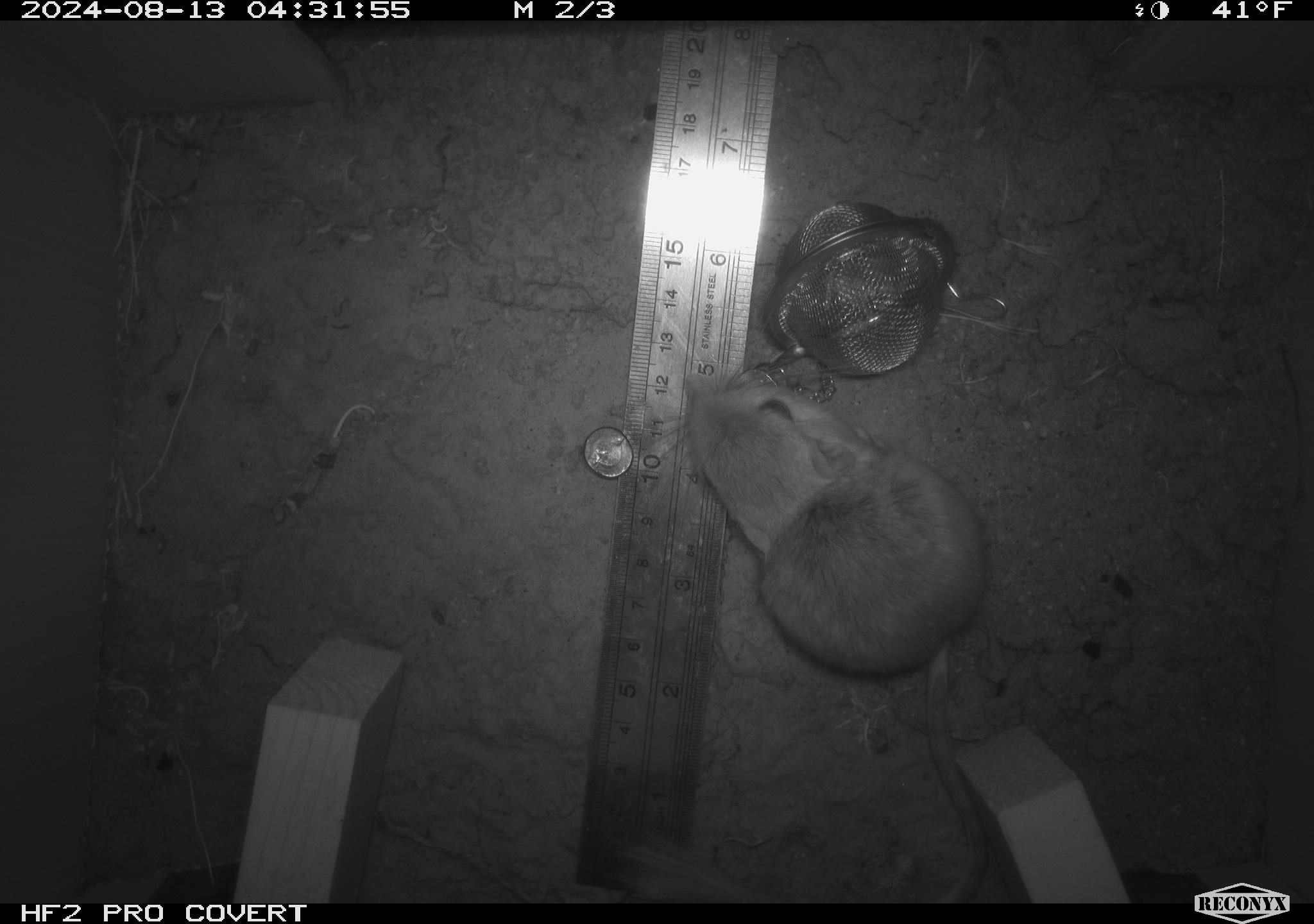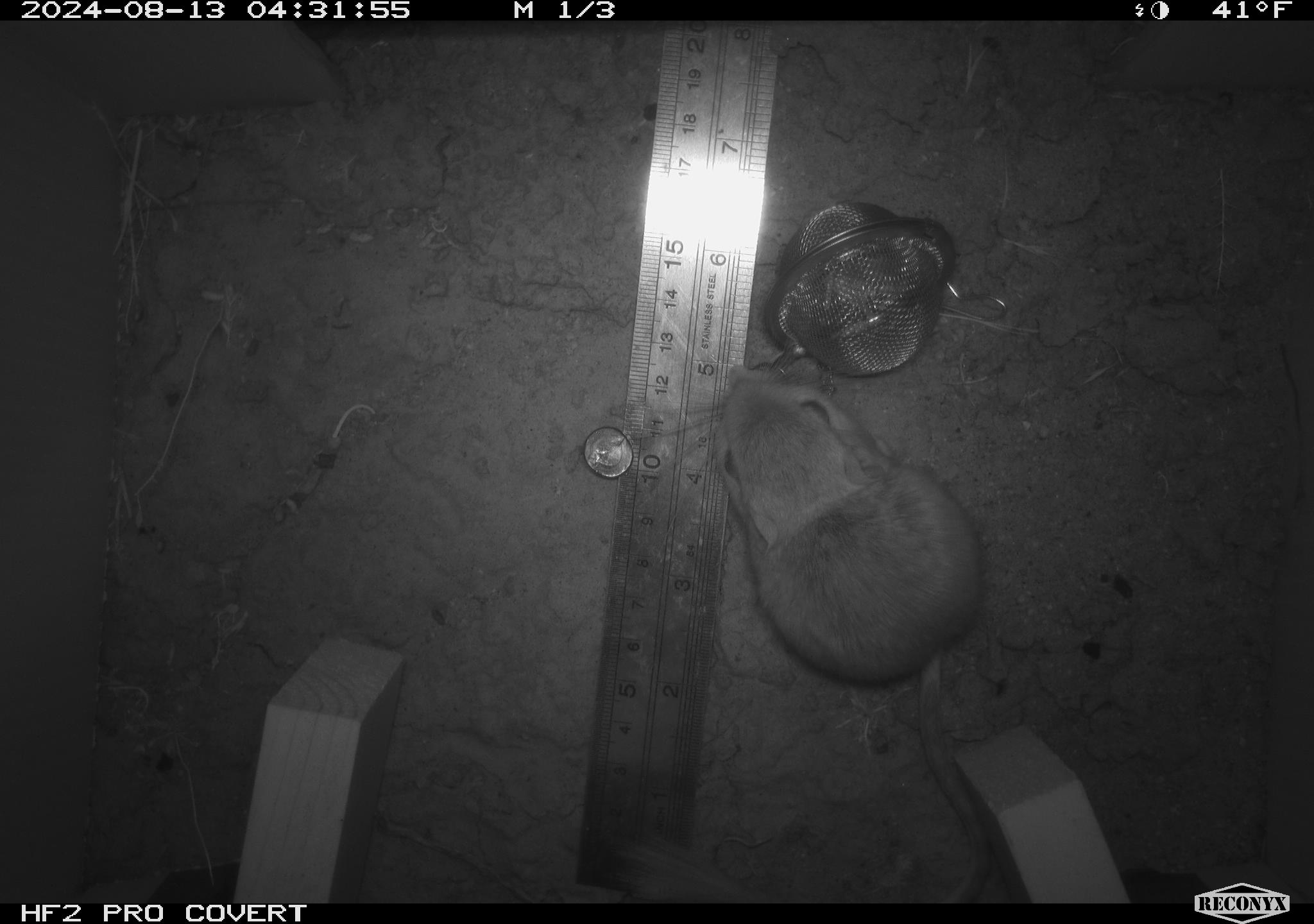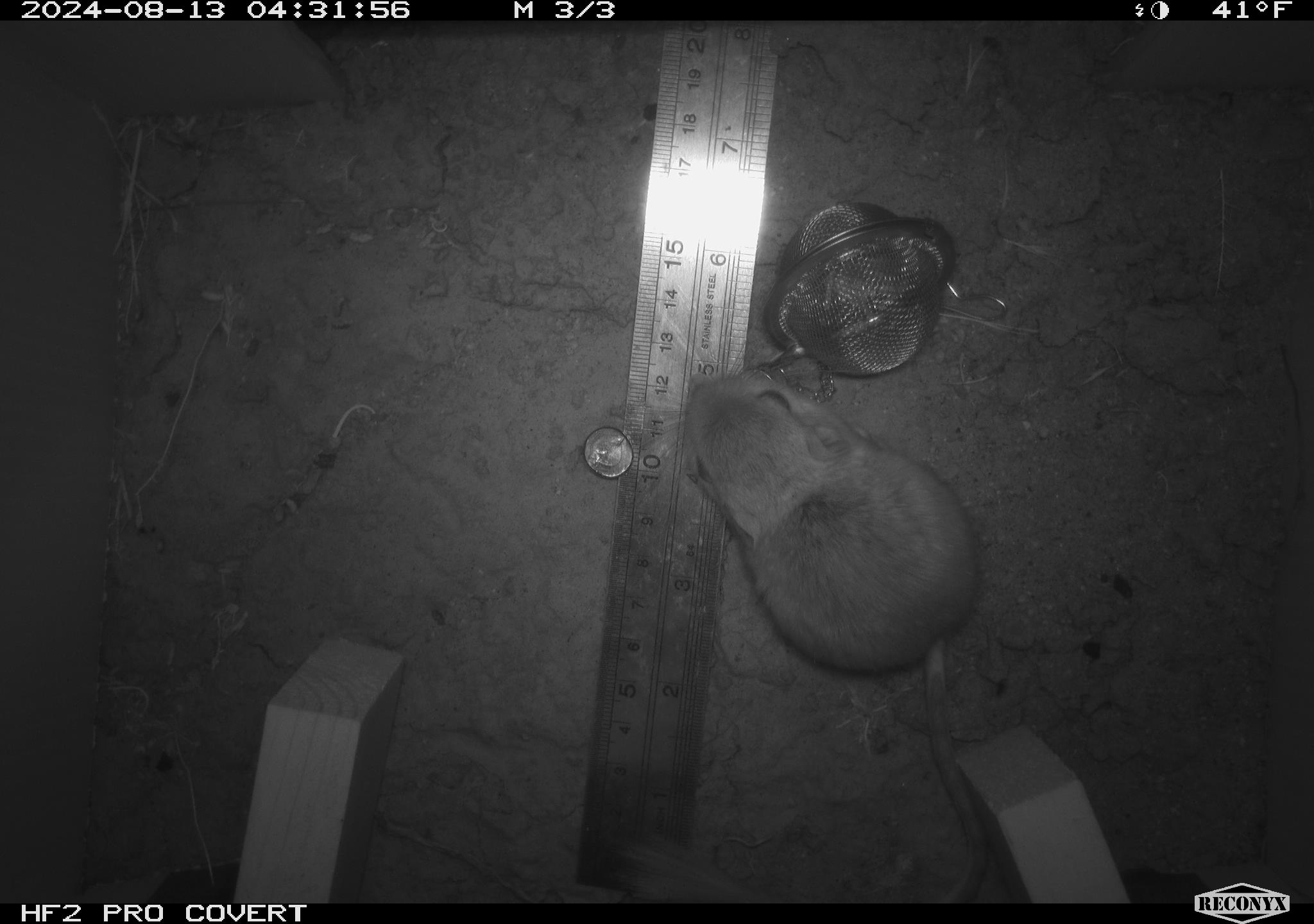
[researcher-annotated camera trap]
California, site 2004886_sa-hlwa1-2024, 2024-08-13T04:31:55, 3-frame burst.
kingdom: Animalia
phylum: Chordata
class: Mammalia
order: Rodentia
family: Heteromyidae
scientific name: Heteromyidae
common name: kangaroo rats and pocket mice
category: heteromyidae family